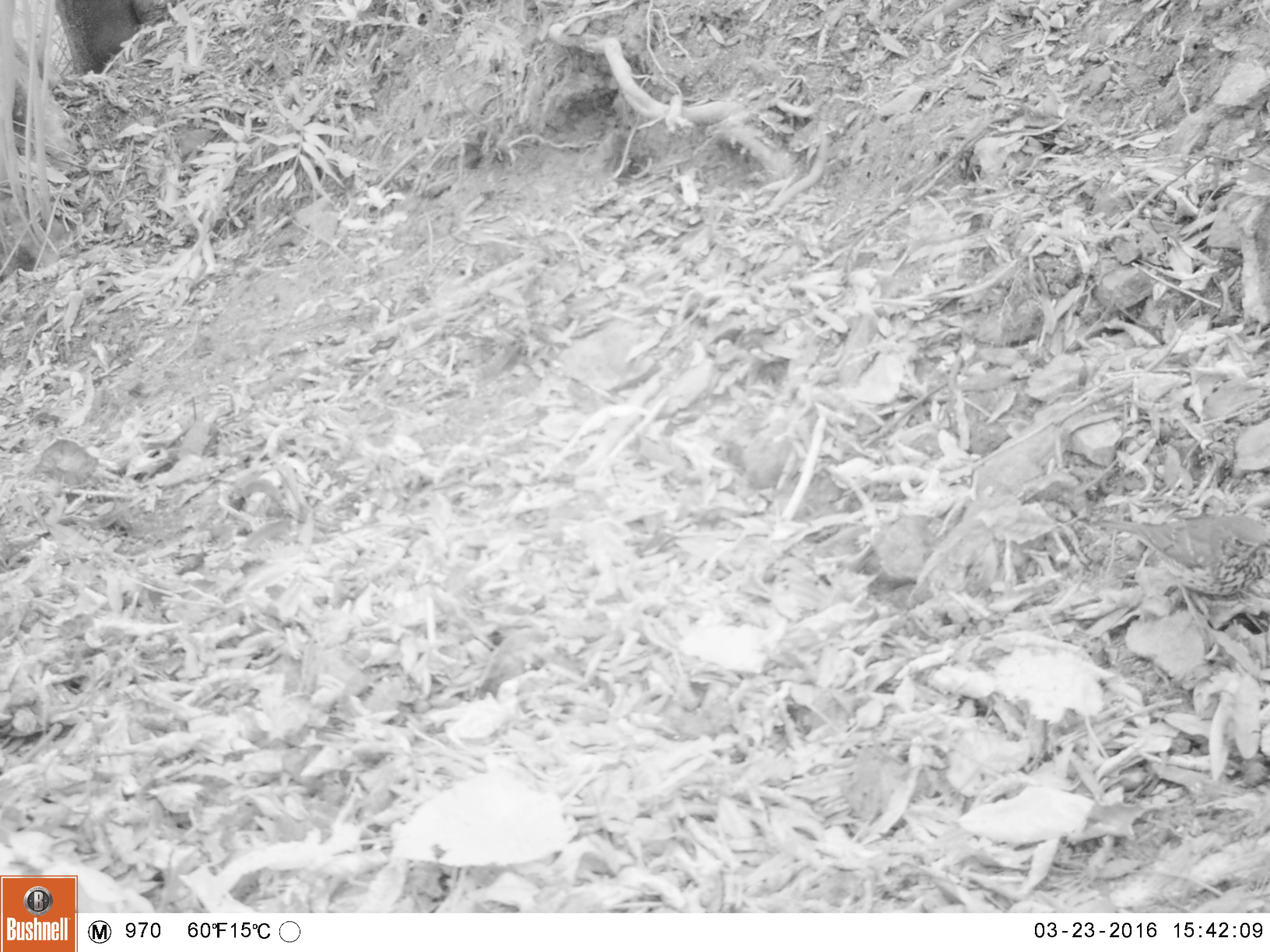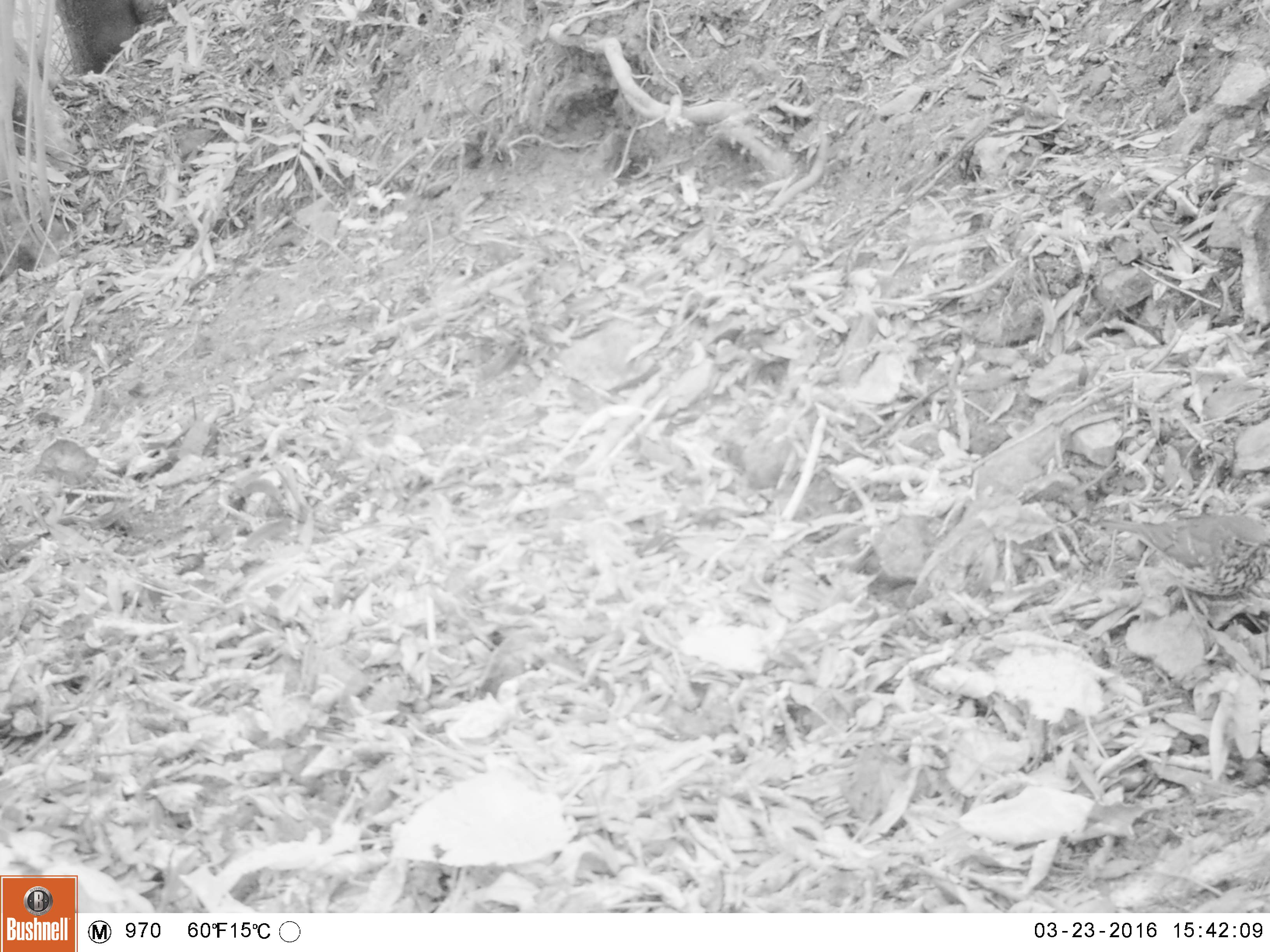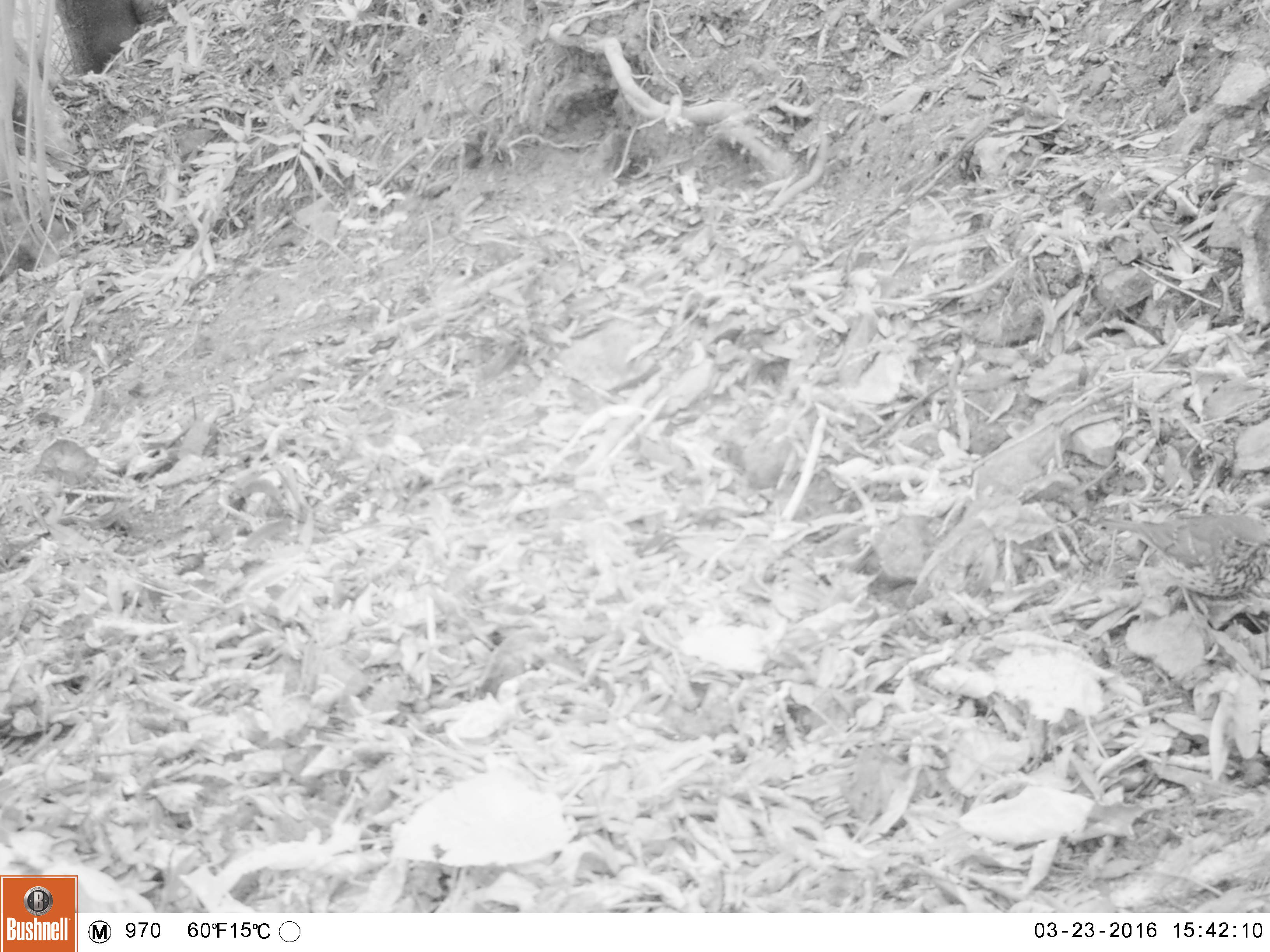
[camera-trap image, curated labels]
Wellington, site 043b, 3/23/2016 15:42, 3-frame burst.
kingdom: Animalia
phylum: Chordata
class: Aves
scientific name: Aves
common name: bird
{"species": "bird (Aves)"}